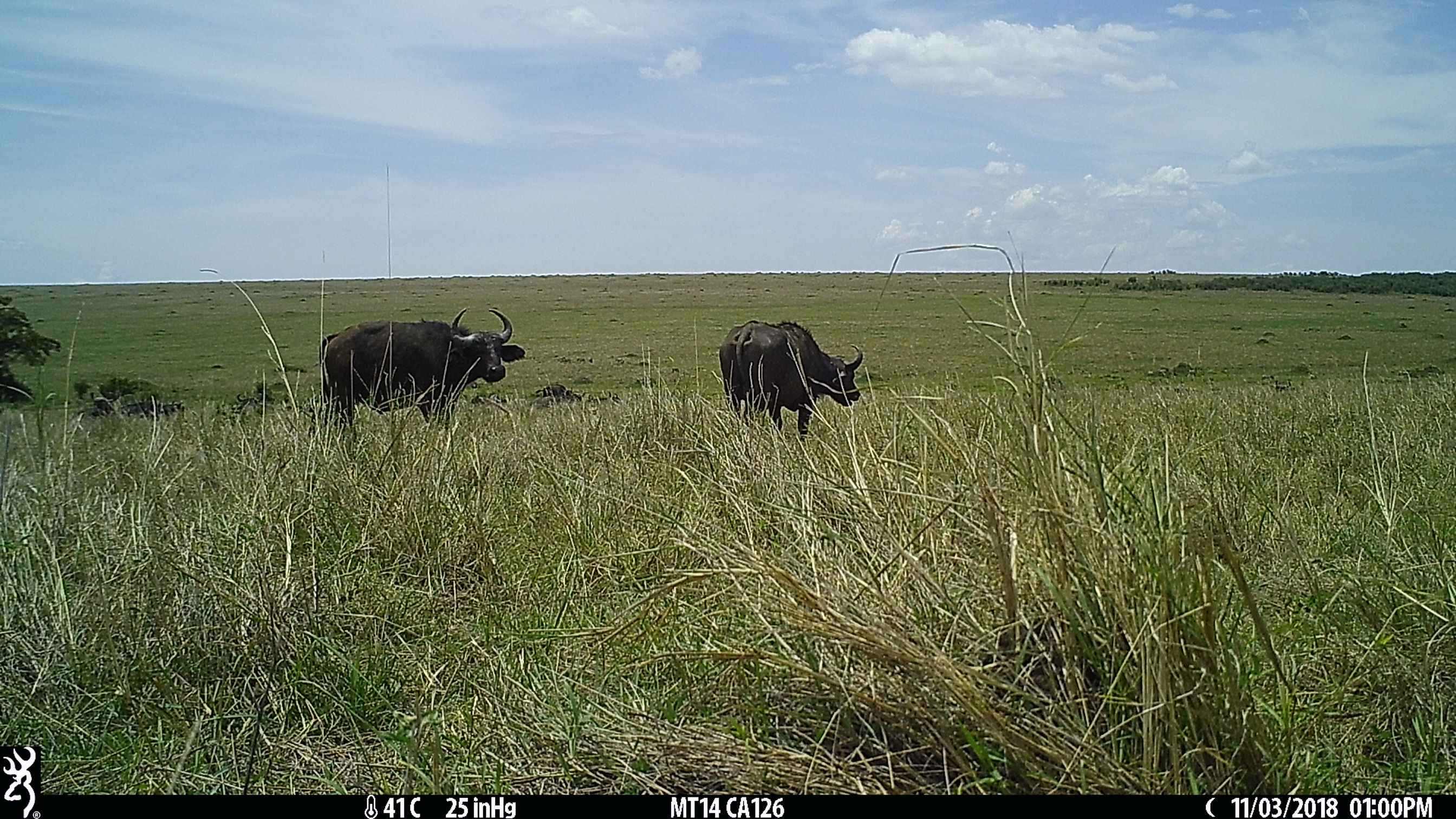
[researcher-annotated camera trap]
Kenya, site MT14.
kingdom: Animalia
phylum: Chordata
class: Mammalia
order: Artiodactyla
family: Bovidae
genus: Syncerus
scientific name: Syncerus caffer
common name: buffalo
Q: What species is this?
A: Buffalo (Syncerus caffer).